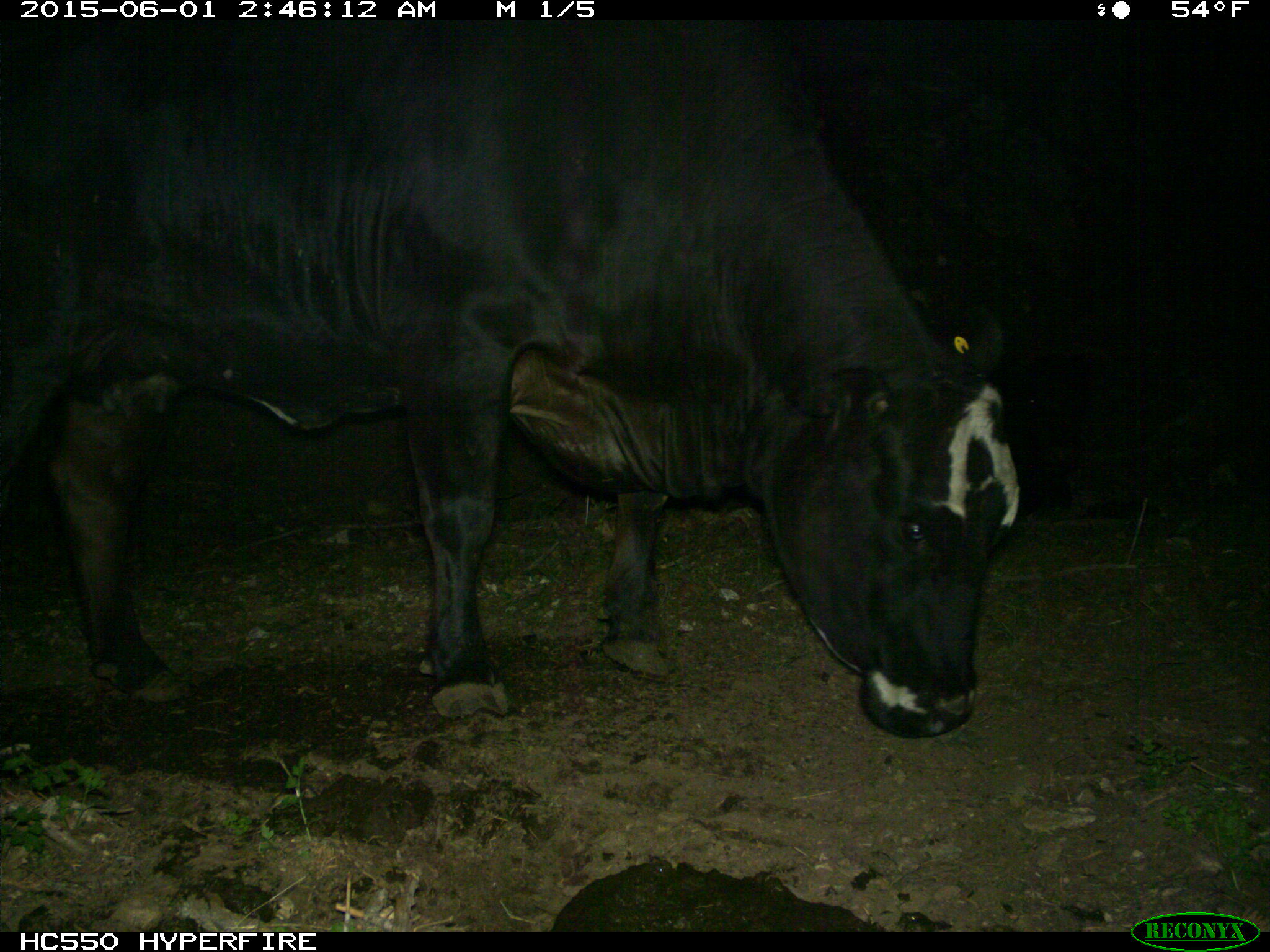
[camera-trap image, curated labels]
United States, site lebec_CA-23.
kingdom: Animalia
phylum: Chordata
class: Mammalia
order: Artiodactyla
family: Bovidae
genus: Bos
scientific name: Bos taurus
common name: domestic cow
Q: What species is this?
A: Bos taurus (domestic cow).